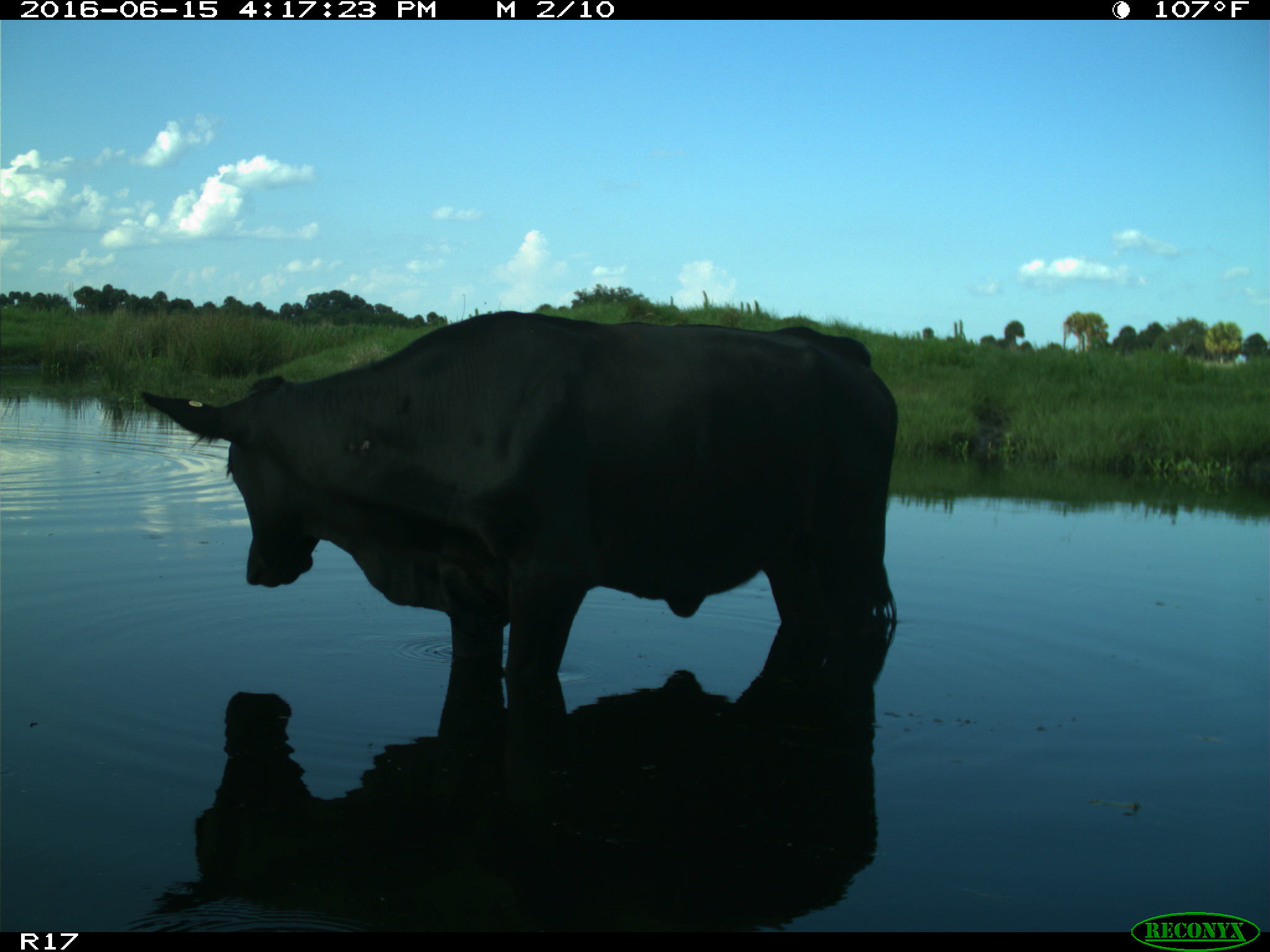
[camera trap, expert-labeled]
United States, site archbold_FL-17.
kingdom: Animalia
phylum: Chordata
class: Mammalia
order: Artiodactyla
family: Bovidae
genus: Bos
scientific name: Bos taurus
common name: domestic cow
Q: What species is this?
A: Bos taurus (domestic cow).